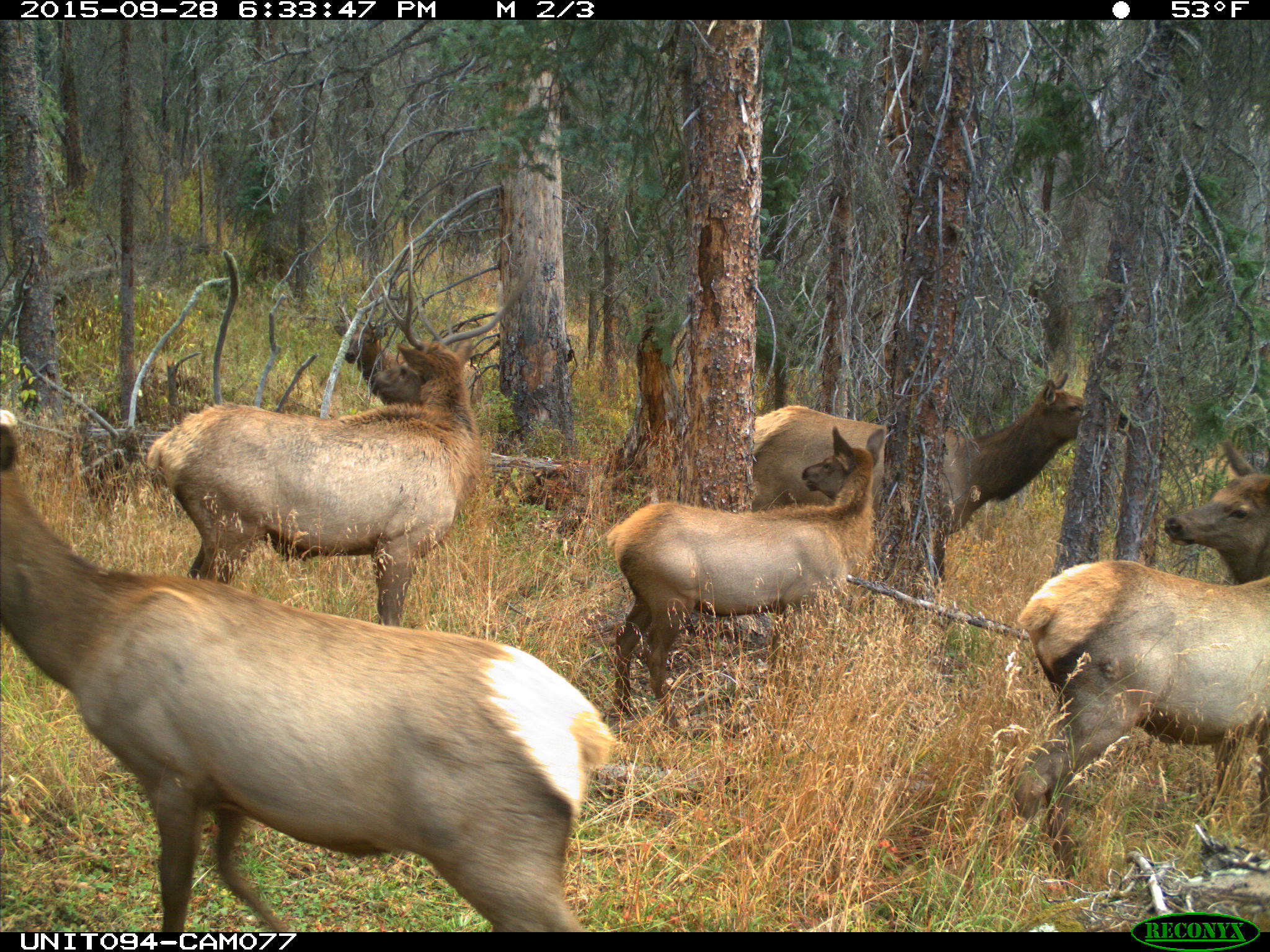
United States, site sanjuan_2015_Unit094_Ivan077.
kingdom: Animalia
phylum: Chordata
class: Mammalia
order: Artiodactyla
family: Cervidae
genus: Cervus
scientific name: Cervus elaphus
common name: red deer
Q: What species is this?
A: Cervus elaphus (red deer).